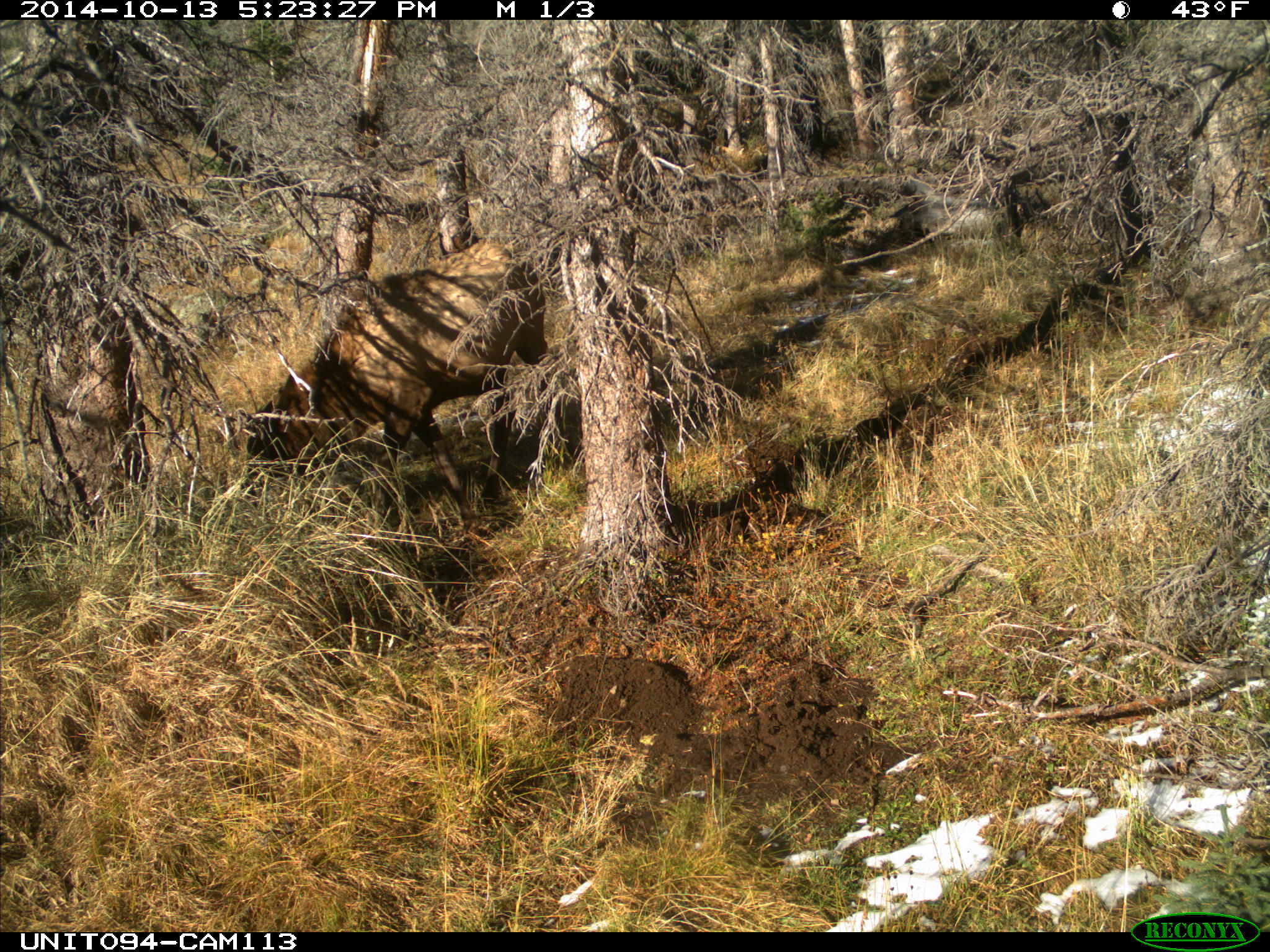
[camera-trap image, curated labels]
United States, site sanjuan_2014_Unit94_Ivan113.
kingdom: Animalia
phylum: Chordata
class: Mammalia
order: Artiodactyla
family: Cervidae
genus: Cervus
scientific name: Cervus elaphus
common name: red deer